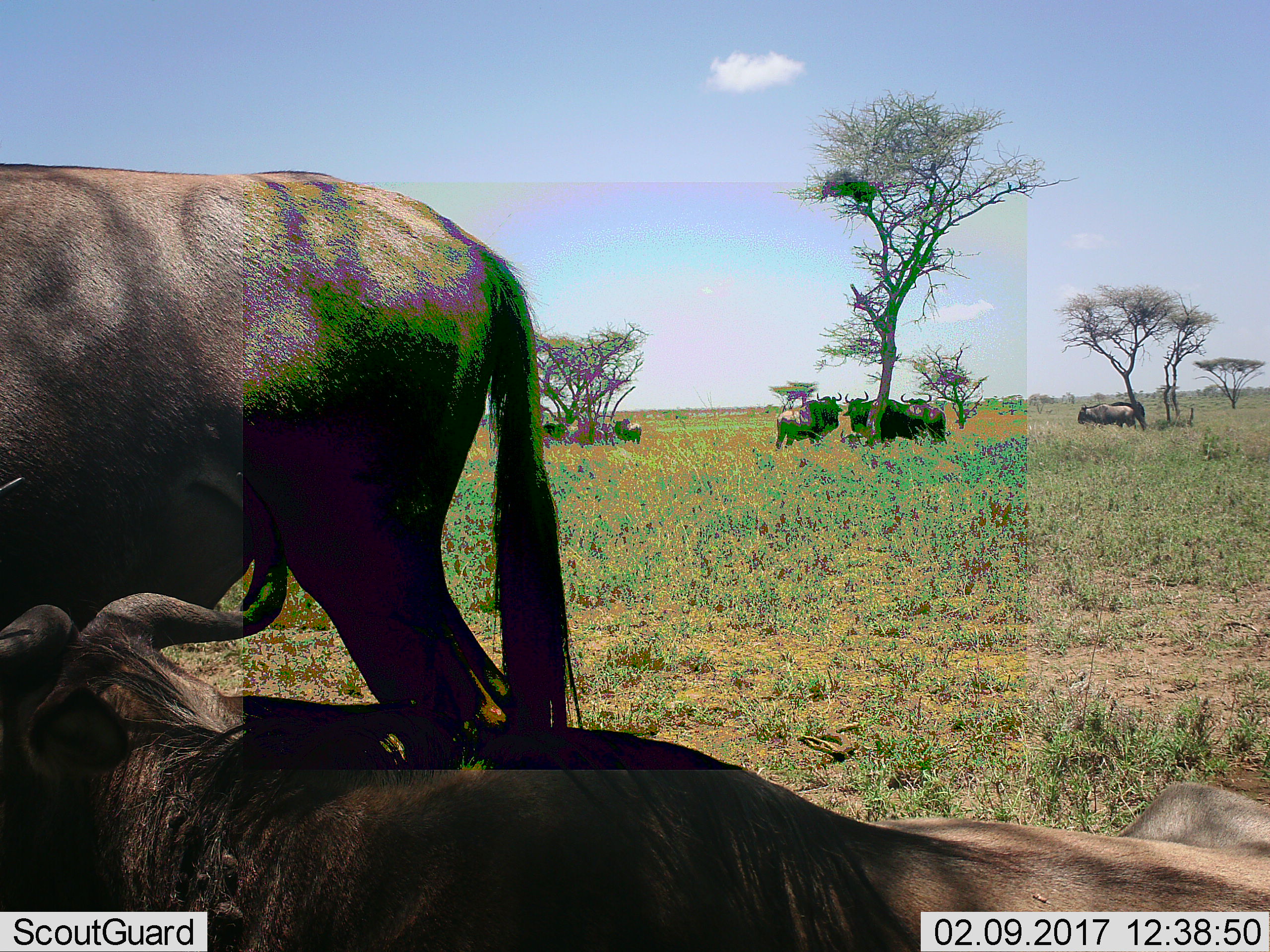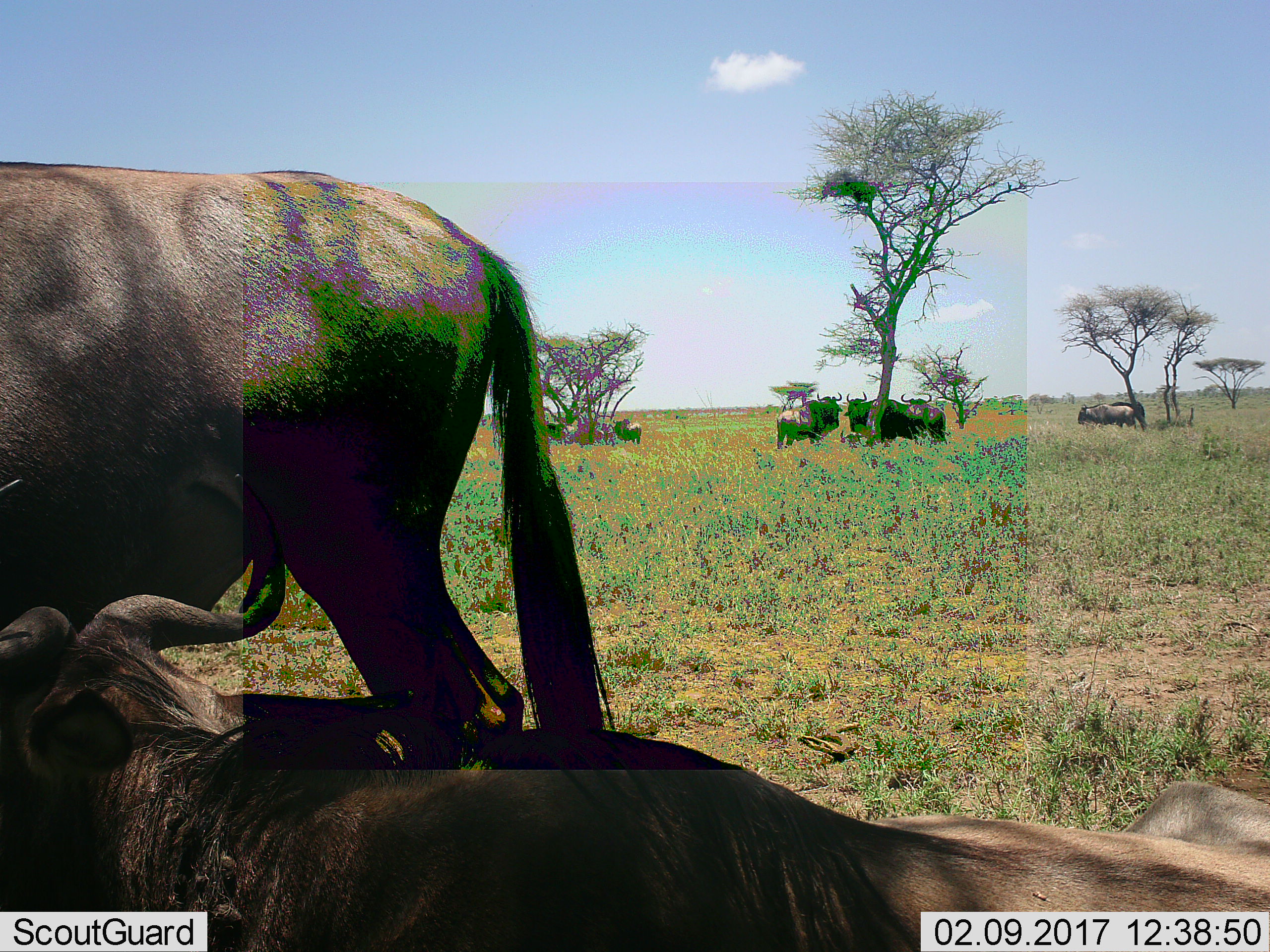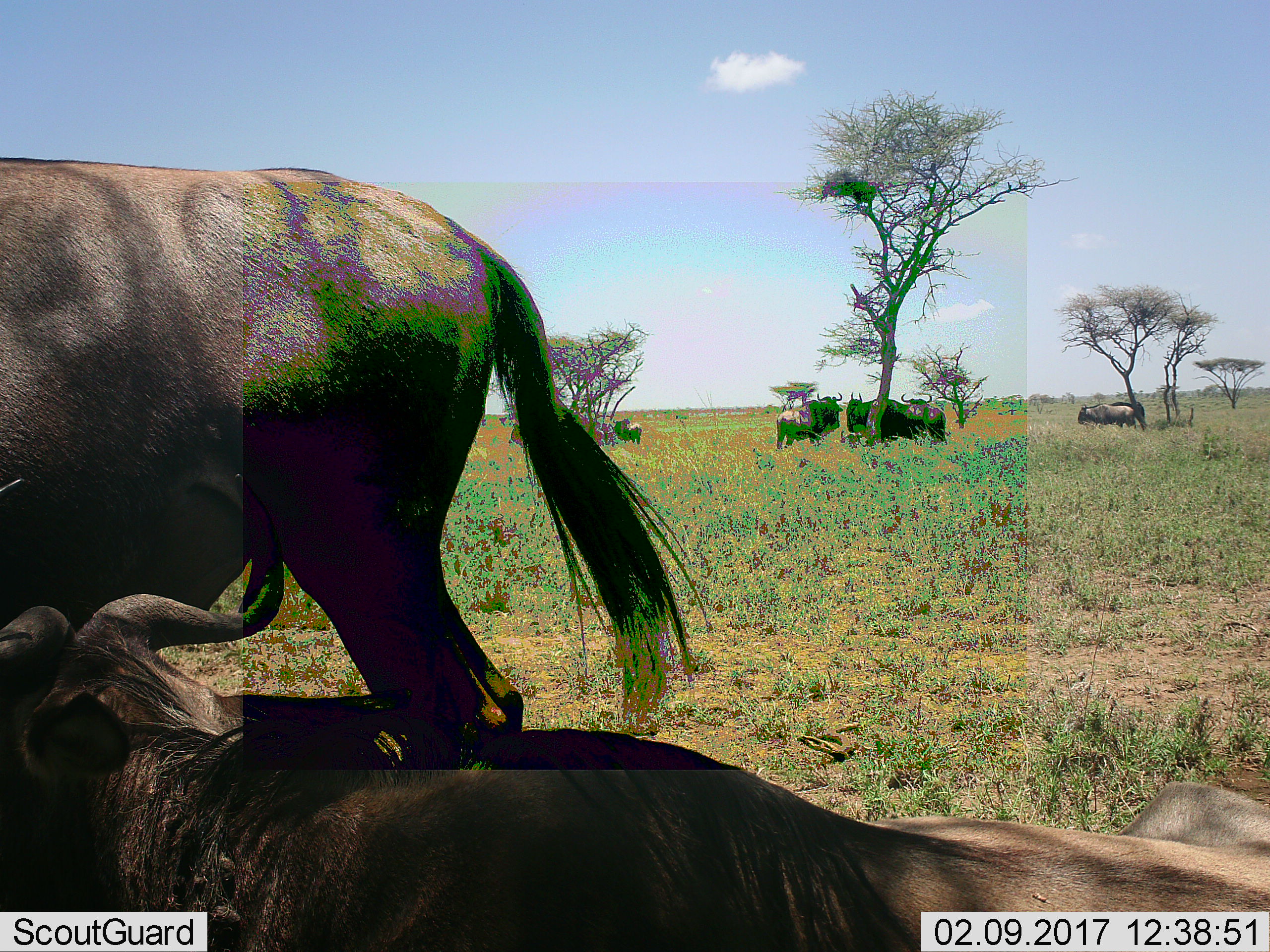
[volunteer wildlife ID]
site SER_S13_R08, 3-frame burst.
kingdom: Animalia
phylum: Chordata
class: Mammalia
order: Artiodactyla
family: Bovidae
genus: Connochaetes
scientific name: Connochaetes taurinus taurinus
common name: blue wildebeest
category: wildebeestblue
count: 11-50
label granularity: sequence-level